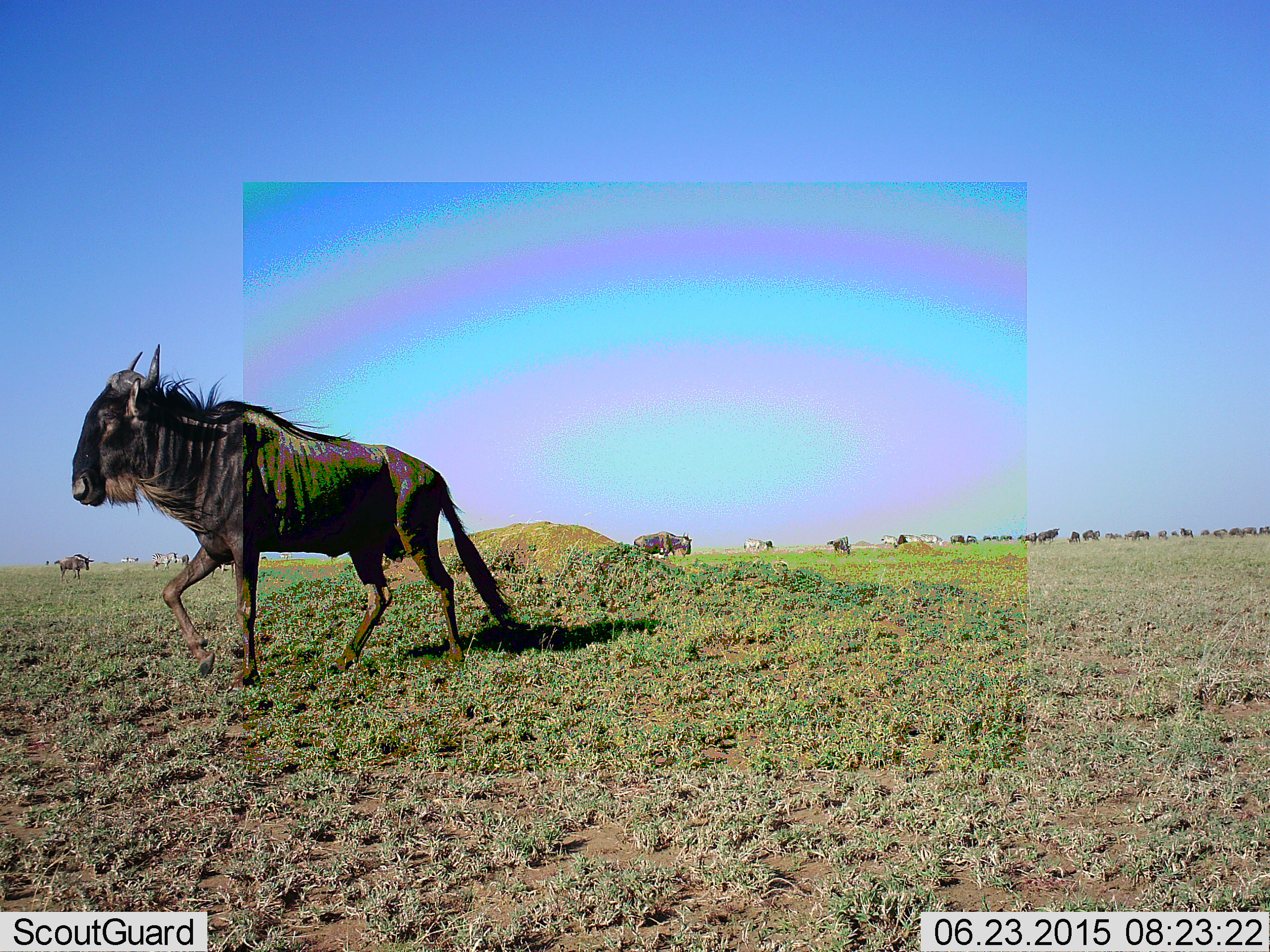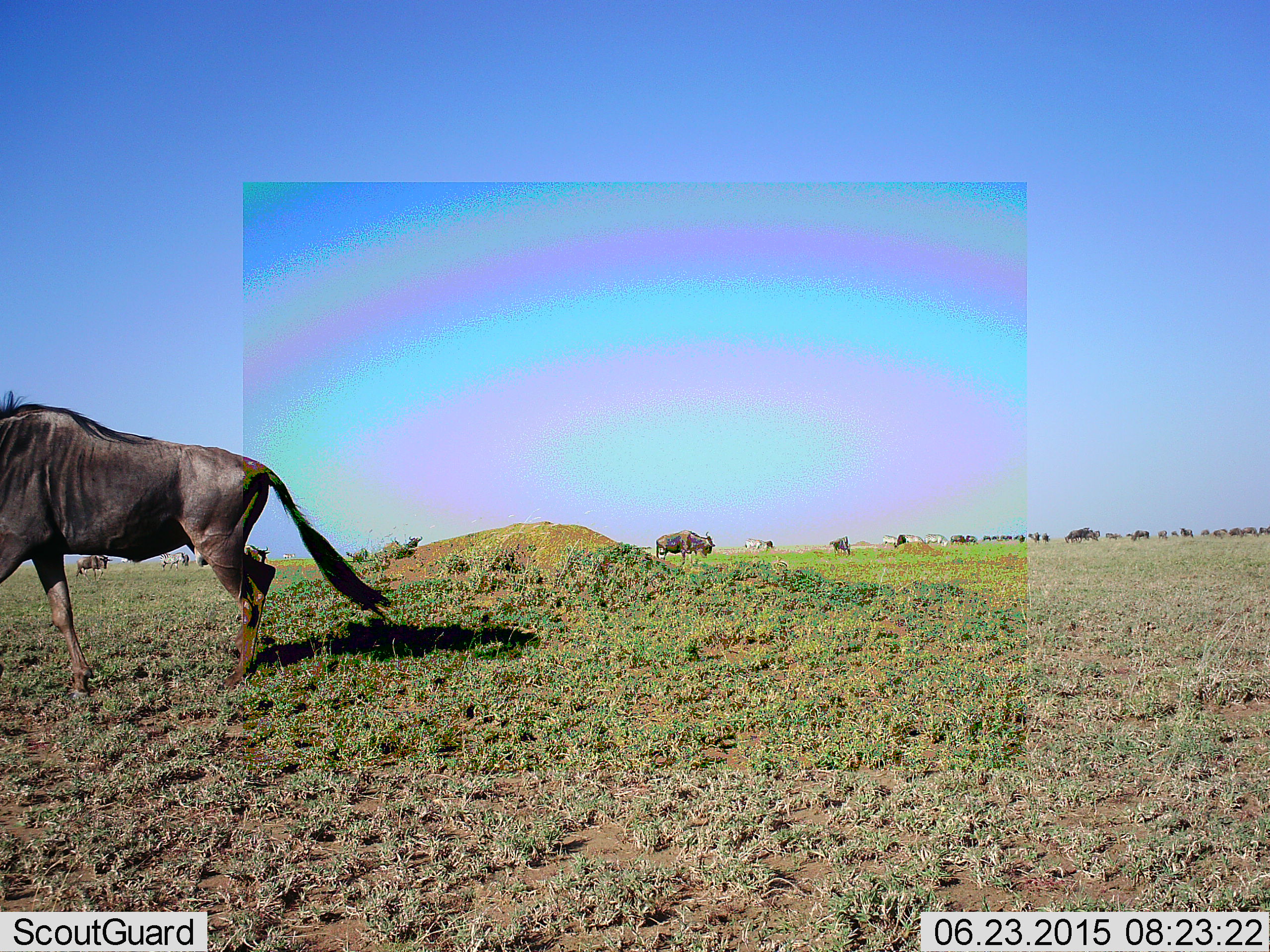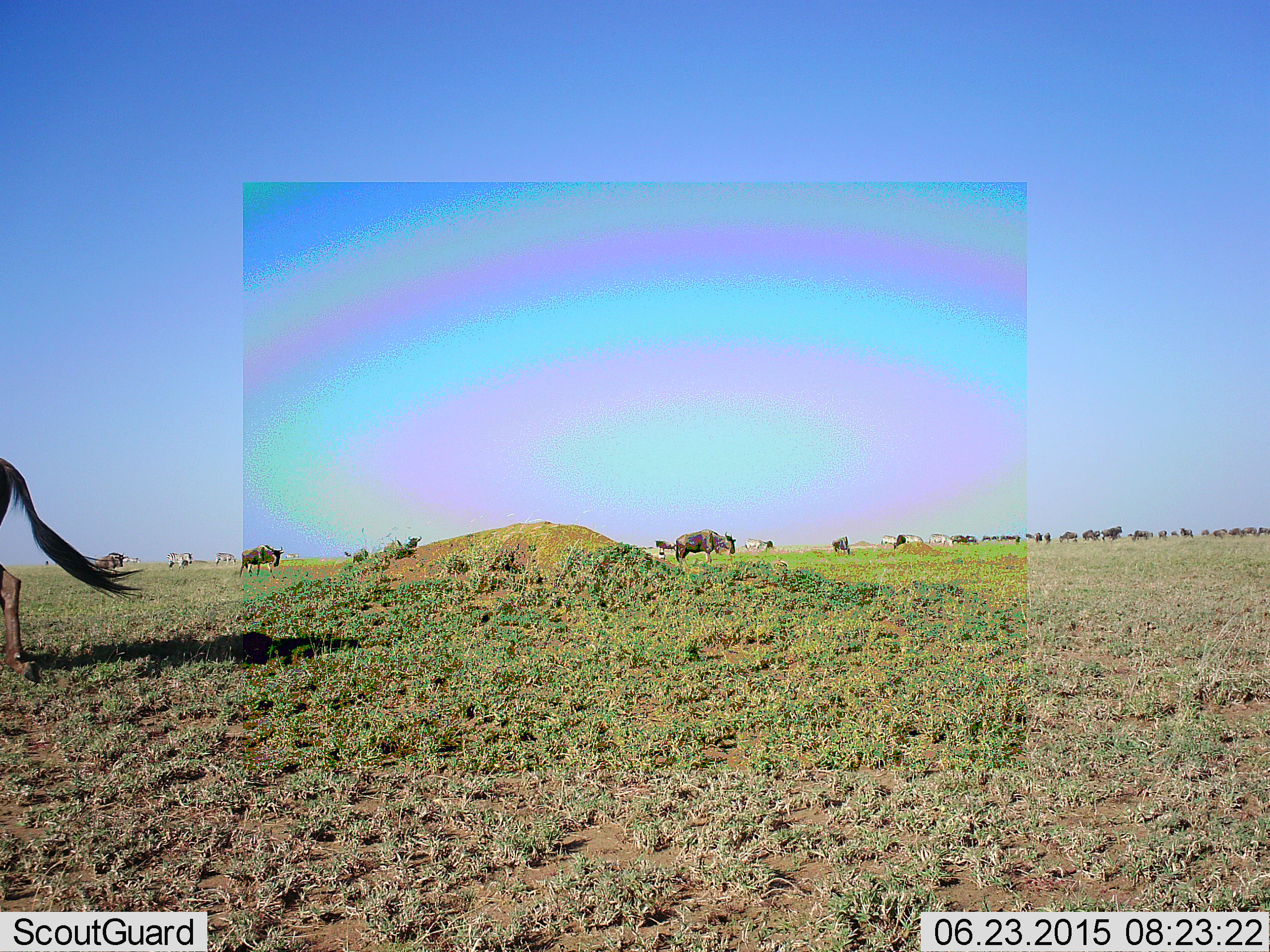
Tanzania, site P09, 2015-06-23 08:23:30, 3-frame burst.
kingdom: Animalia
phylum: Chordata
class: Mammalia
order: Artiodactyla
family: Bovidae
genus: Connochaetes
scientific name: Connochaetes taurinus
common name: blue wildebeest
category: wildebeest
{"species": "wildebeest (blue wildebeest) (Connochaetes taurinus)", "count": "11-50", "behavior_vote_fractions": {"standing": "81%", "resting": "0%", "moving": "81%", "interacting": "0%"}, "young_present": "0%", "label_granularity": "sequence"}